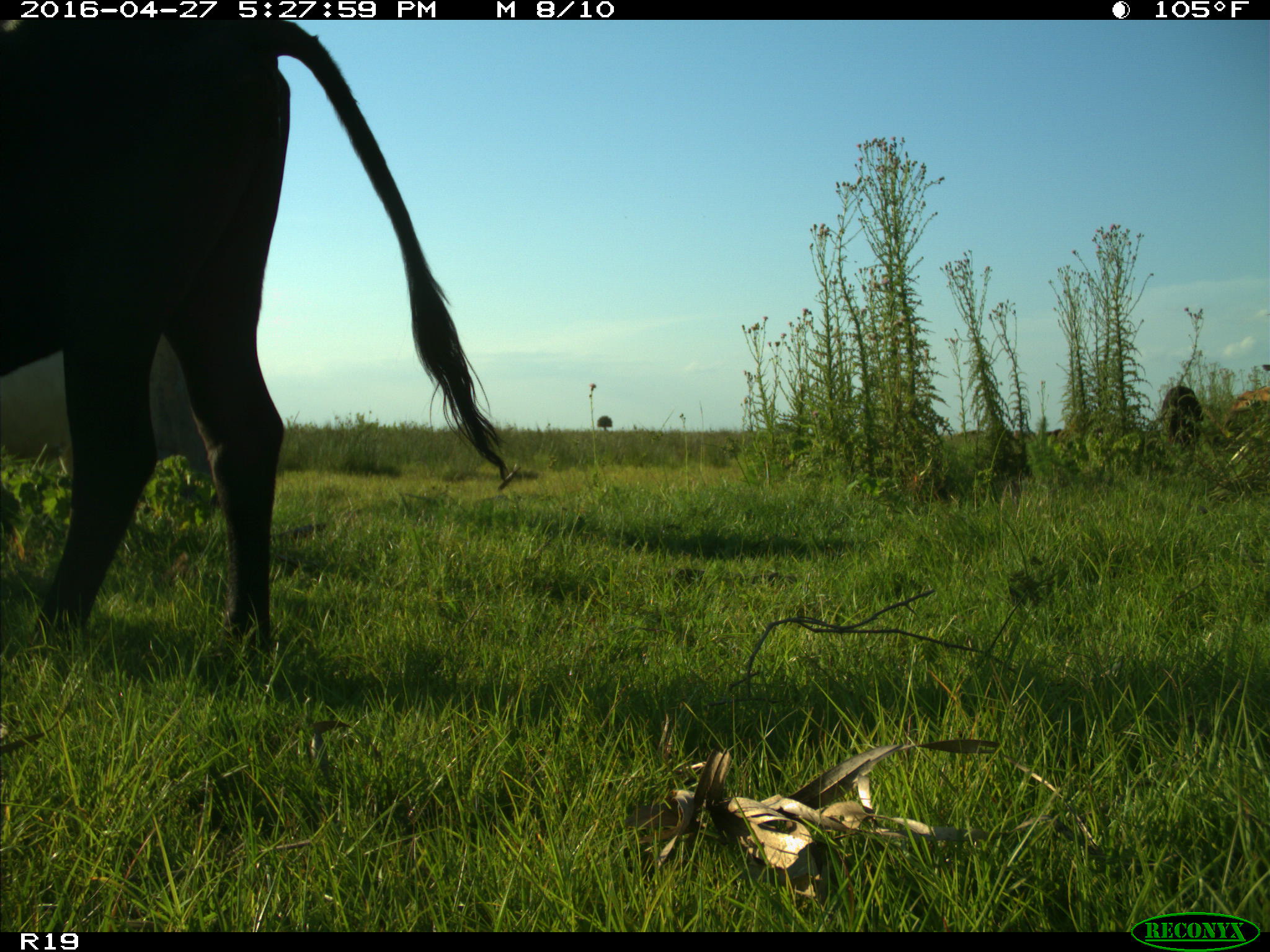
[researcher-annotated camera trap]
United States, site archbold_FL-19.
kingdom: Animalia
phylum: Chordata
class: Mammalia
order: Artiodactyla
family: Bovidae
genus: Bos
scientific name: Bos taurus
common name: domestic cow